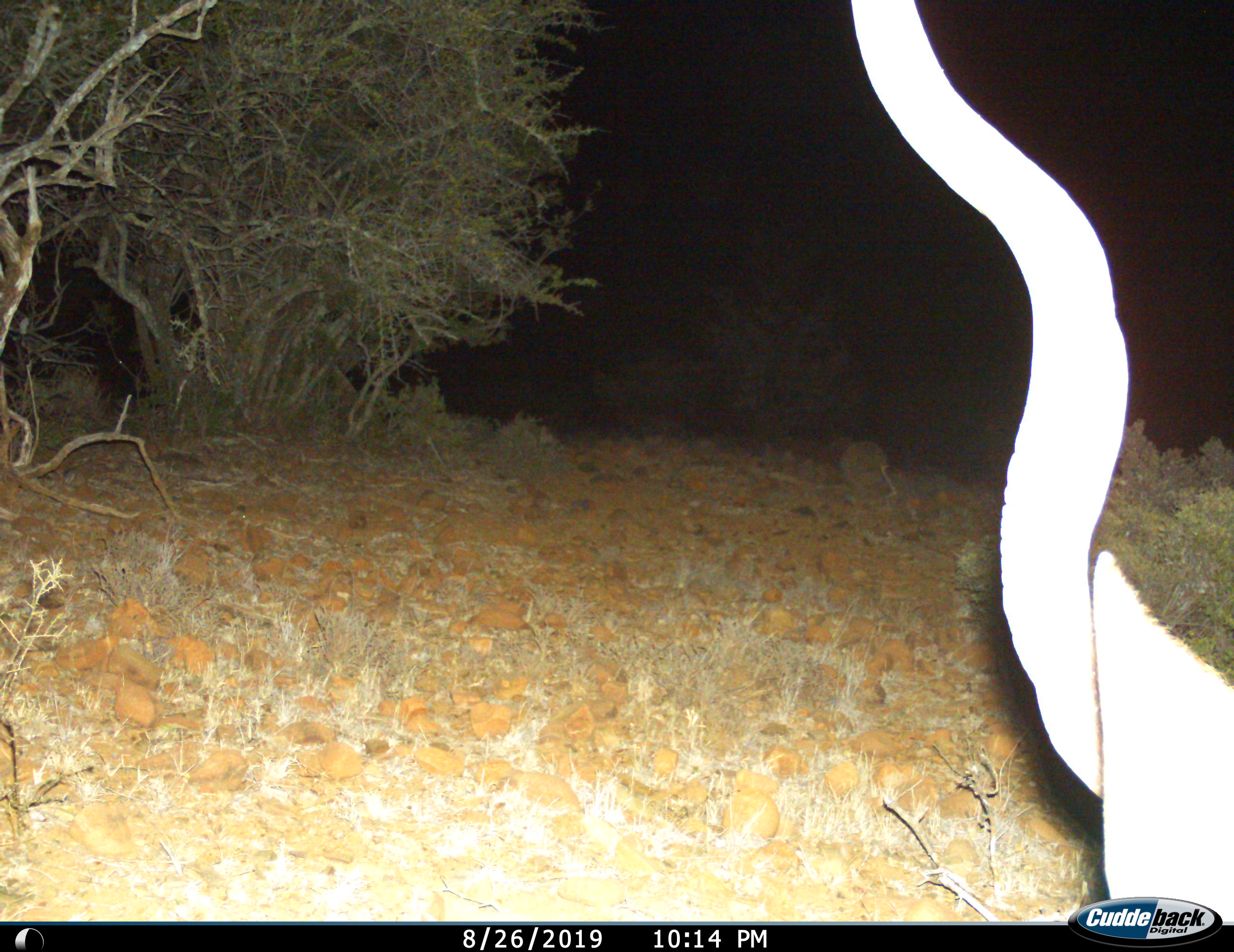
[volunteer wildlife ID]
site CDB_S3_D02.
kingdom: Animalia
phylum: Chordata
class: Mammalia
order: Artiodactyla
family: Bovidae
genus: Tragelaphus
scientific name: Tragelaphus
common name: kudu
Kudu (Tragelaphus), count 1. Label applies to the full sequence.